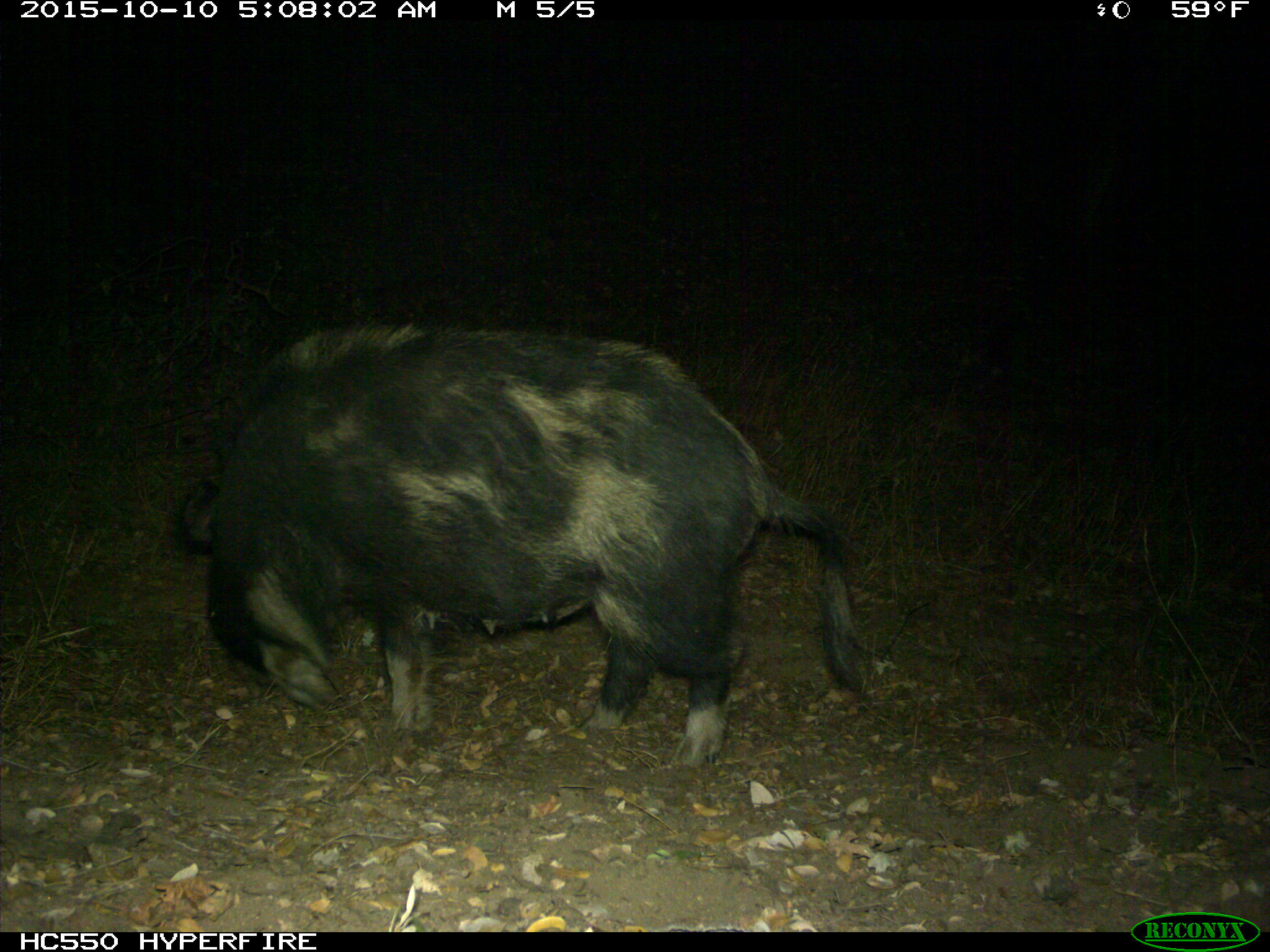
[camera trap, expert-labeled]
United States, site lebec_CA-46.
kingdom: Animalia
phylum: Chordata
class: Mammalia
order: Artiodactyla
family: Suidae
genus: Sus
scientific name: Sus scrofa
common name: wild boar